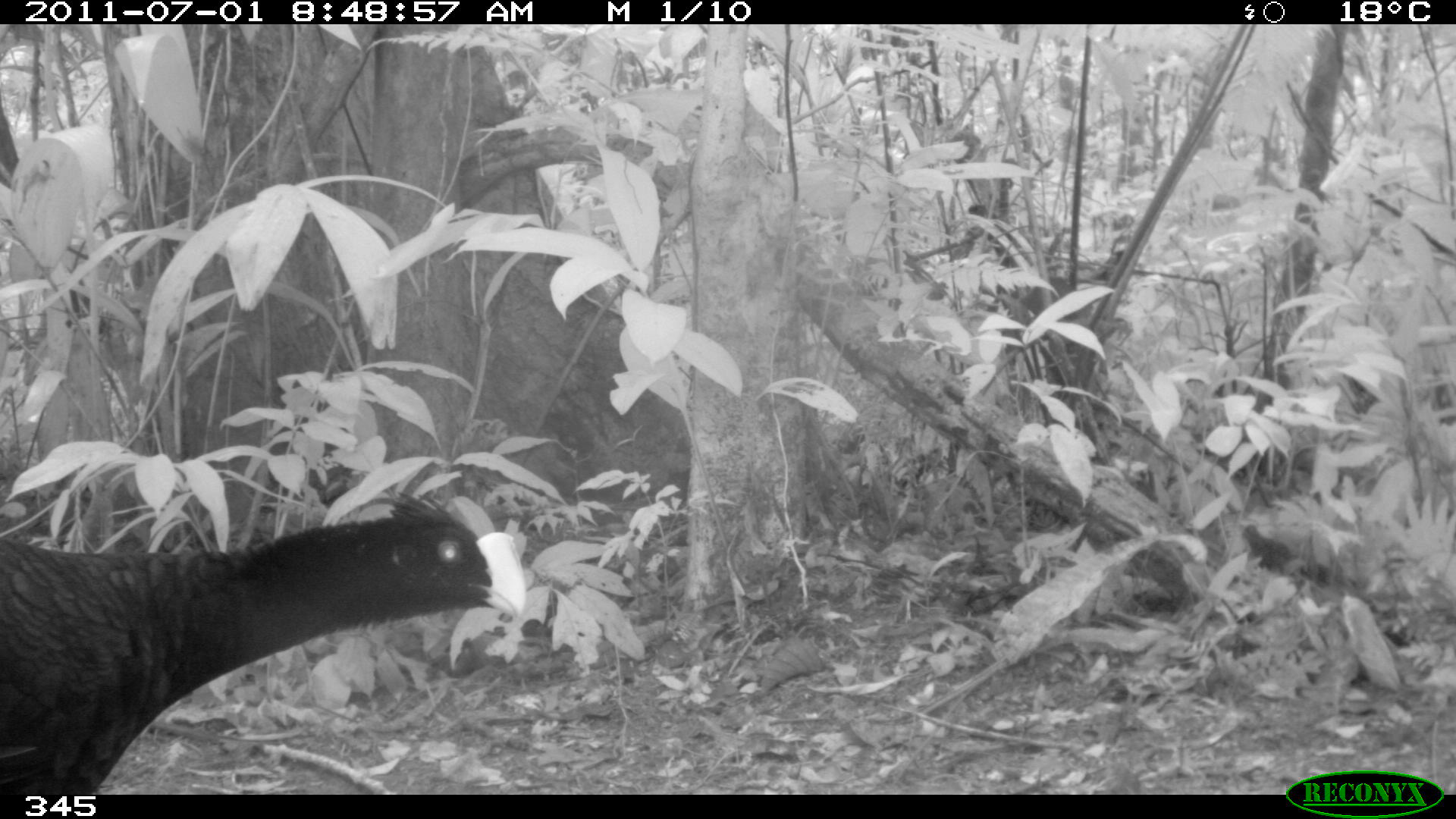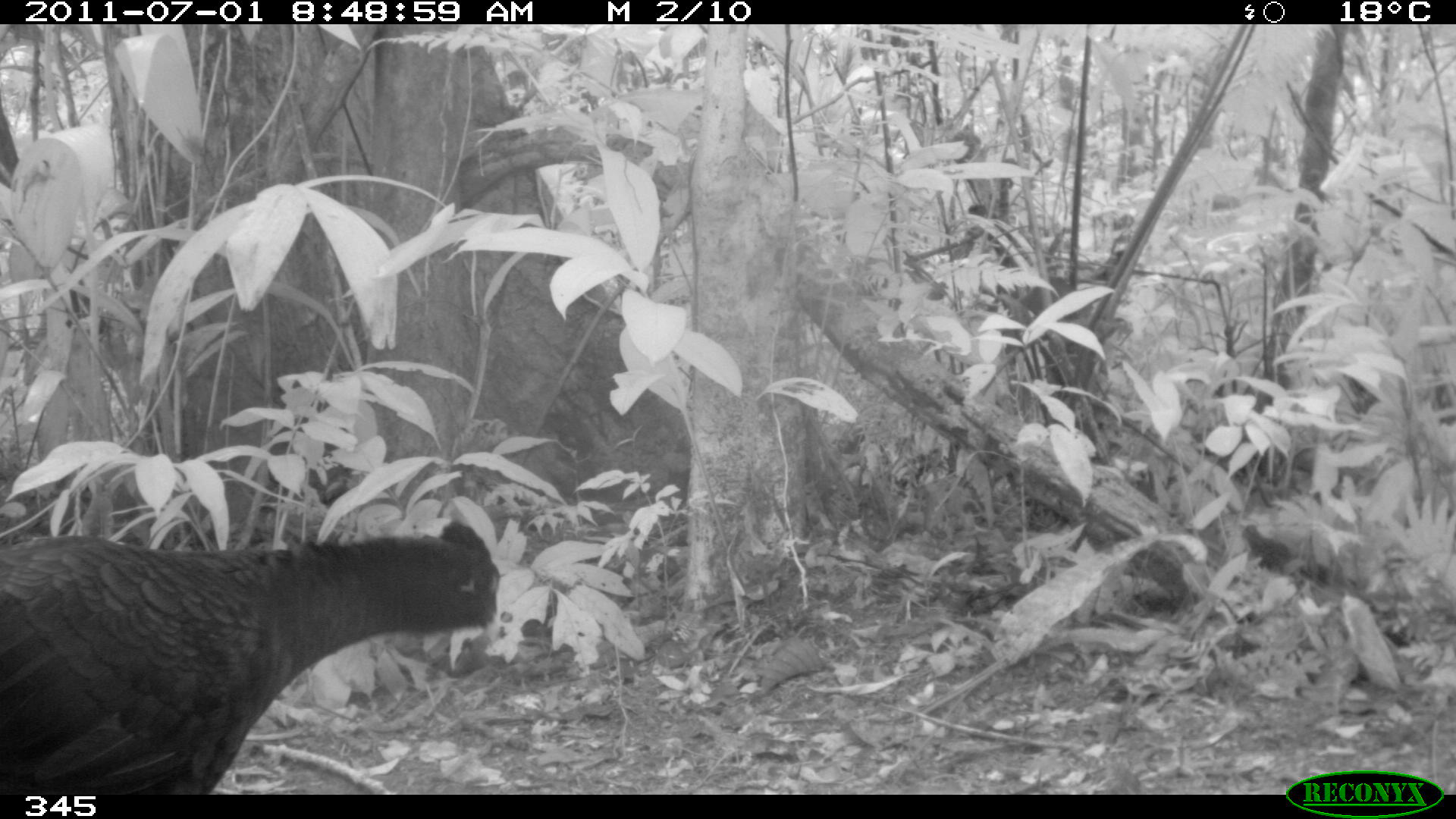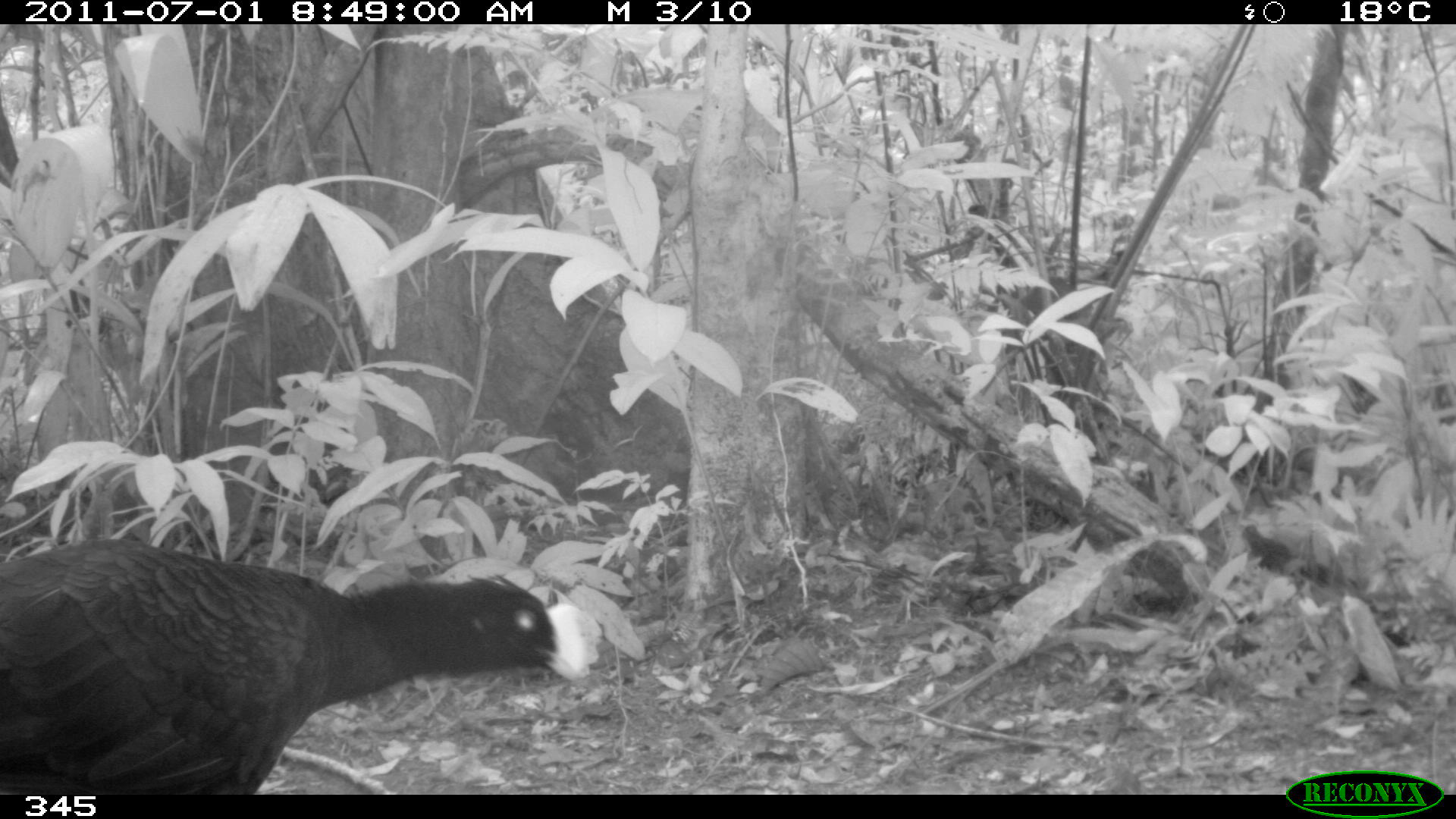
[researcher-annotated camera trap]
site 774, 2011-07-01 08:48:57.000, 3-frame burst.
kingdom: Animalia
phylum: Chordata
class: Aves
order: Galliformes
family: Cracidae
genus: Mitu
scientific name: Mitu tuberosum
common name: razor-billed curassow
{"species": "Mitu tuberosum (razor-billed curassow)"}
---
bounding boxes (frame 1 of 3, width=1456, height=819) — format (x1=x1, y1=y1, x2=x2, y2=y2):
mitu tuberosum: (x1=0, y1=490, x2=525, y2=794)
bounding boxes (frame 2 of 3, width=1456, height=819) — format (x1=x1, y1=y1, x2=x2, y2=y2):
mitu tuberosum: (x1=0, y1=516, x2=500, y2=794)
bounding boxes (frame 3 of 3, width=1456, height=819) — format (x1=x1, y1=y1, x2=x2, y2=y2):
mitu tuberosum: (x1=0, y1=537, x2=595, y2=794)